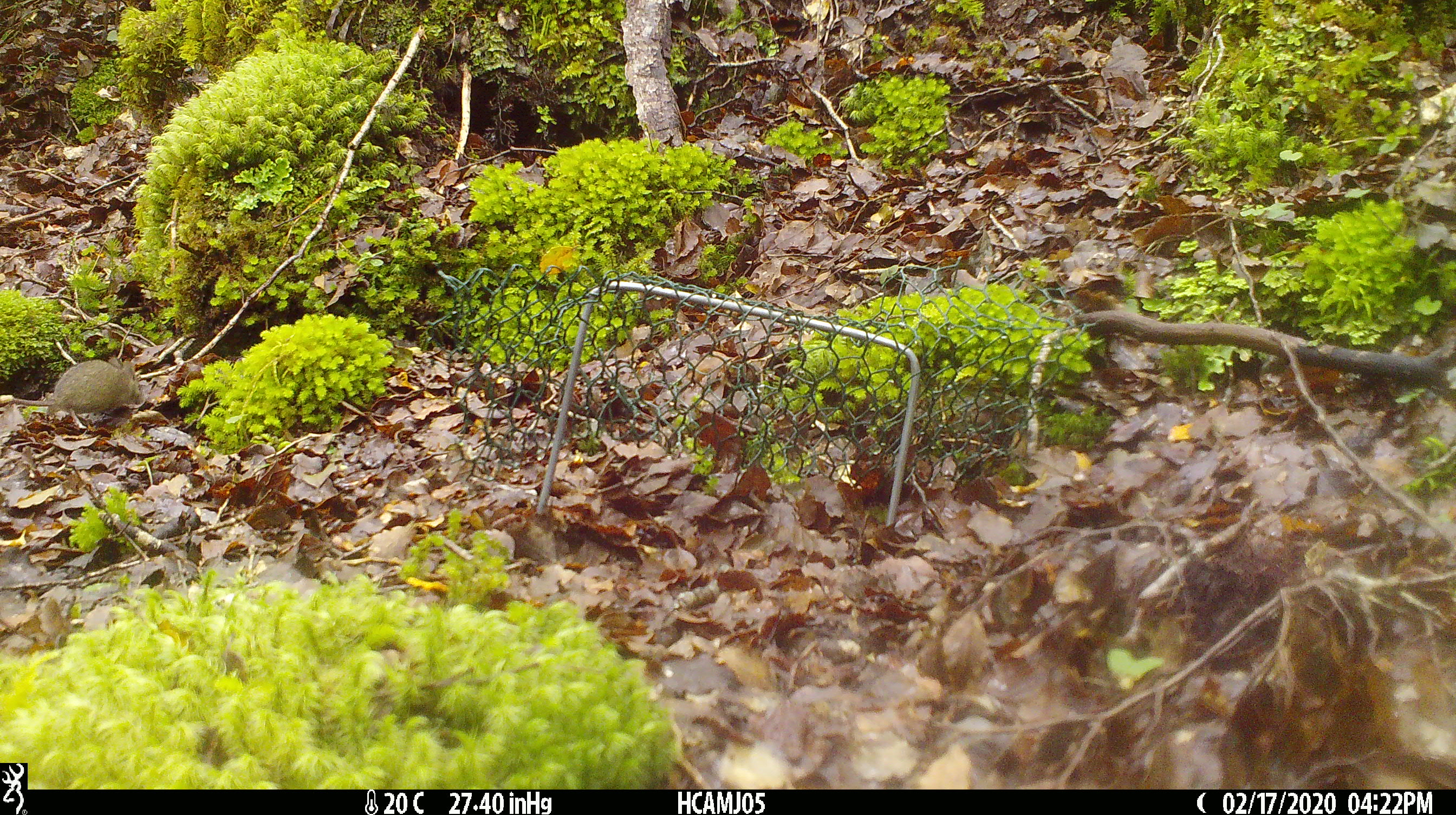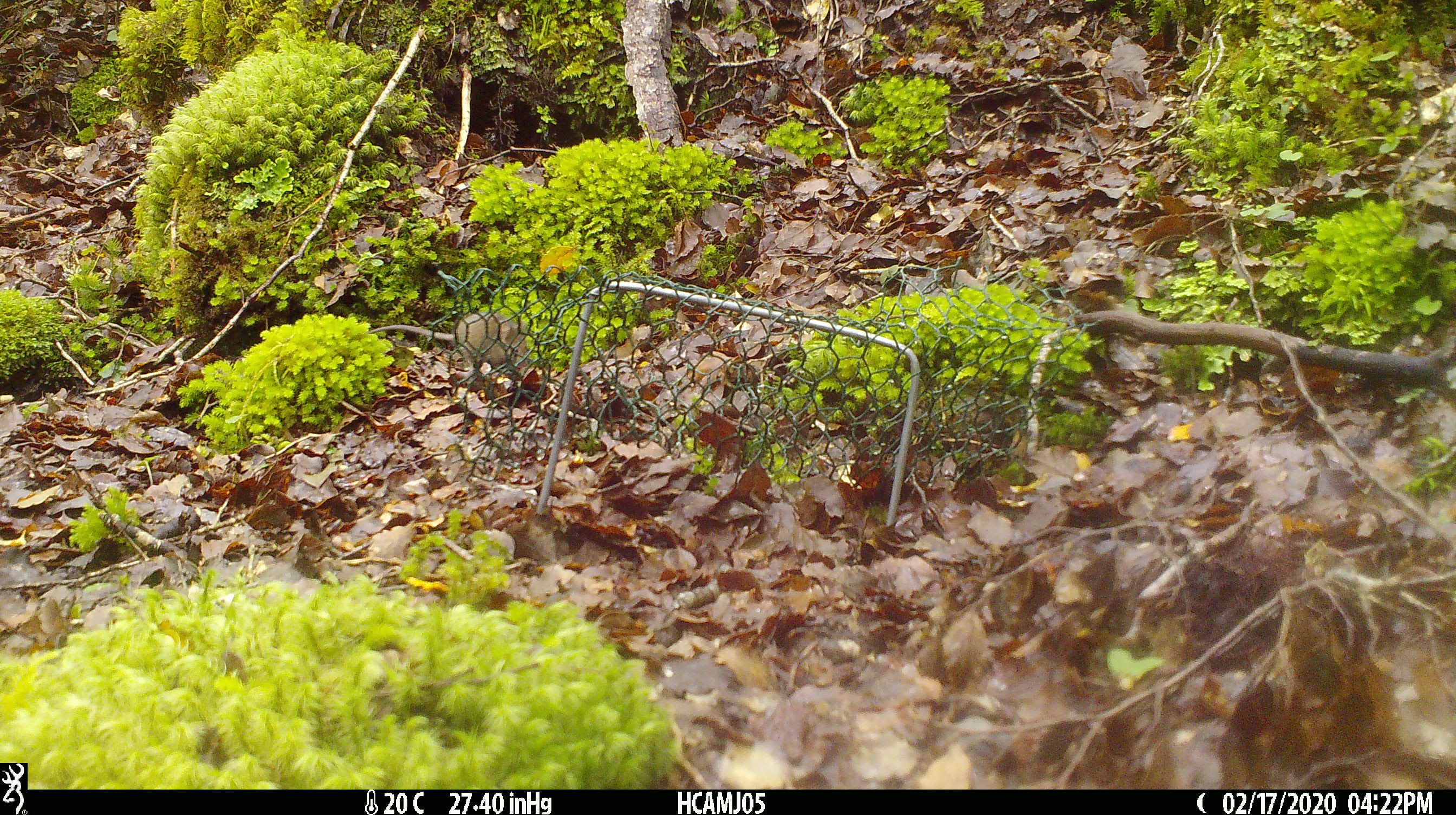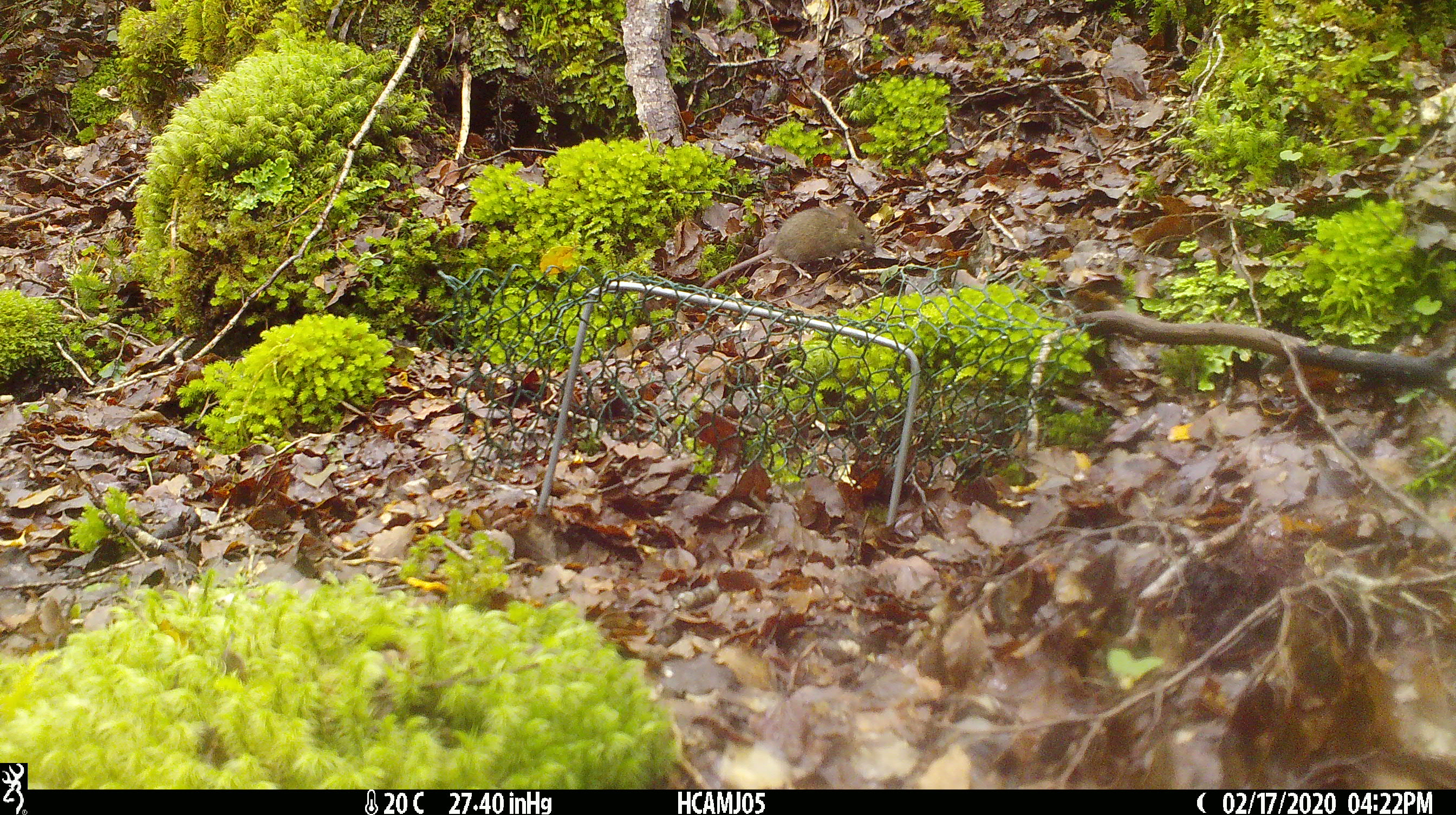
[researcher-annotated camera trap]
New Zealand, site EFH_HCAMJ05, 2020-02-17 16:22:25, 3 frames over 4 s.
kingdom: Animalia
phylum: Chordata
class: Mammalia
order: Rodentia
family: Muridae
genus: Mus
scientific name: Mus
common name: mouse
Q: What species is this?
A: Mouse (Mus).